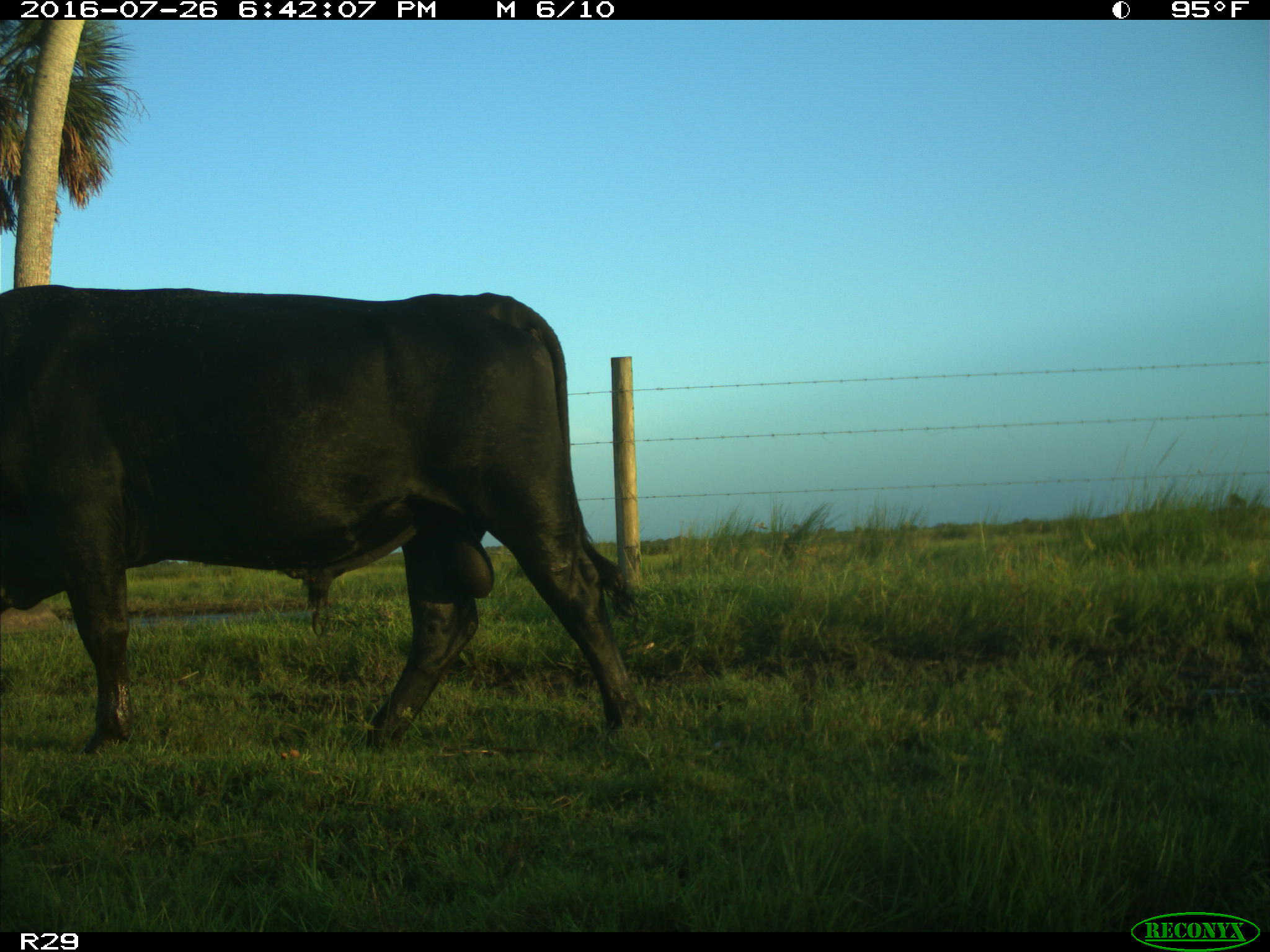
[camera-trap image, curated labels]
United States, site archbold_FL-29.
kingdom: Animalia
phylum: Chordata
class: Mammalia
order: Artiodactyla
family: Bovidae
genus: Bos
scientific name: Bos taurus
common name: domestic cow